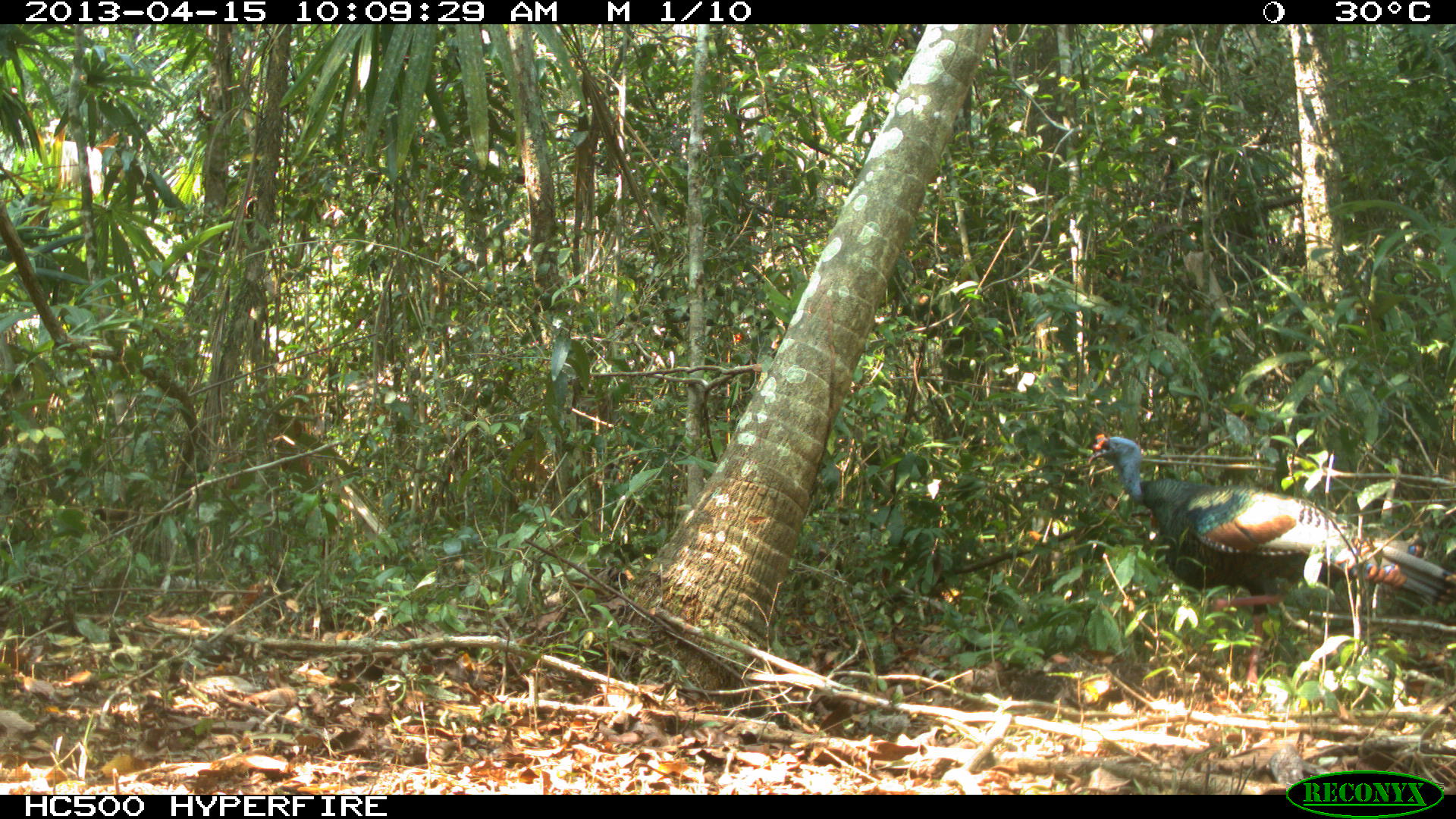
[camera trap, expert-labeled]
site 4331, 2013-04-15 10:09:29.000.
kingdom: Animalia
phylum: Chordata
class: Aves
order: Galliformes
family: Phasianidae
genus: Meleagris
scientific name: Meleagris ocellata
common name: ocellated turkey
Meleagris ocellata (ocellated turkey), count 1, sex male.